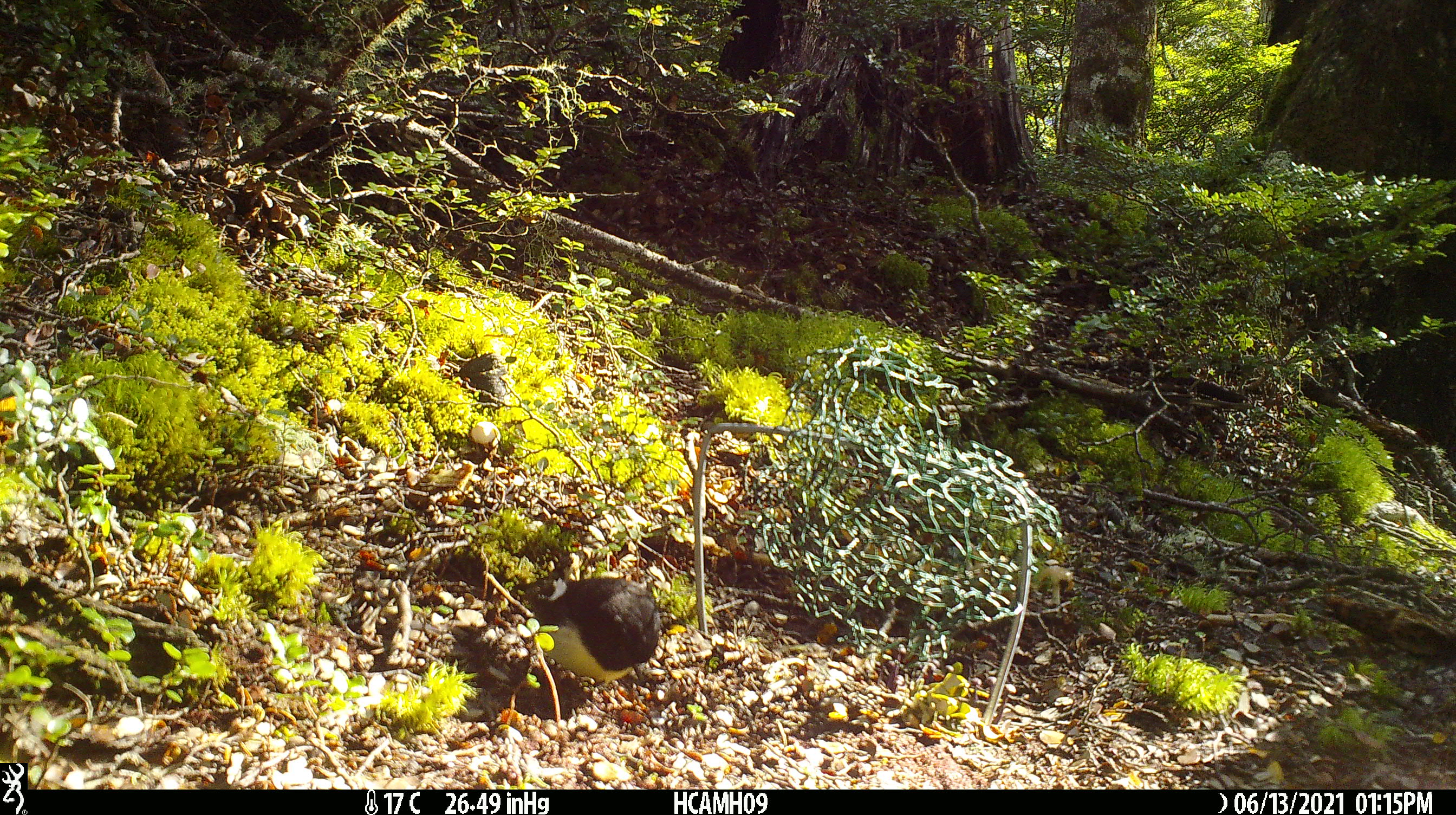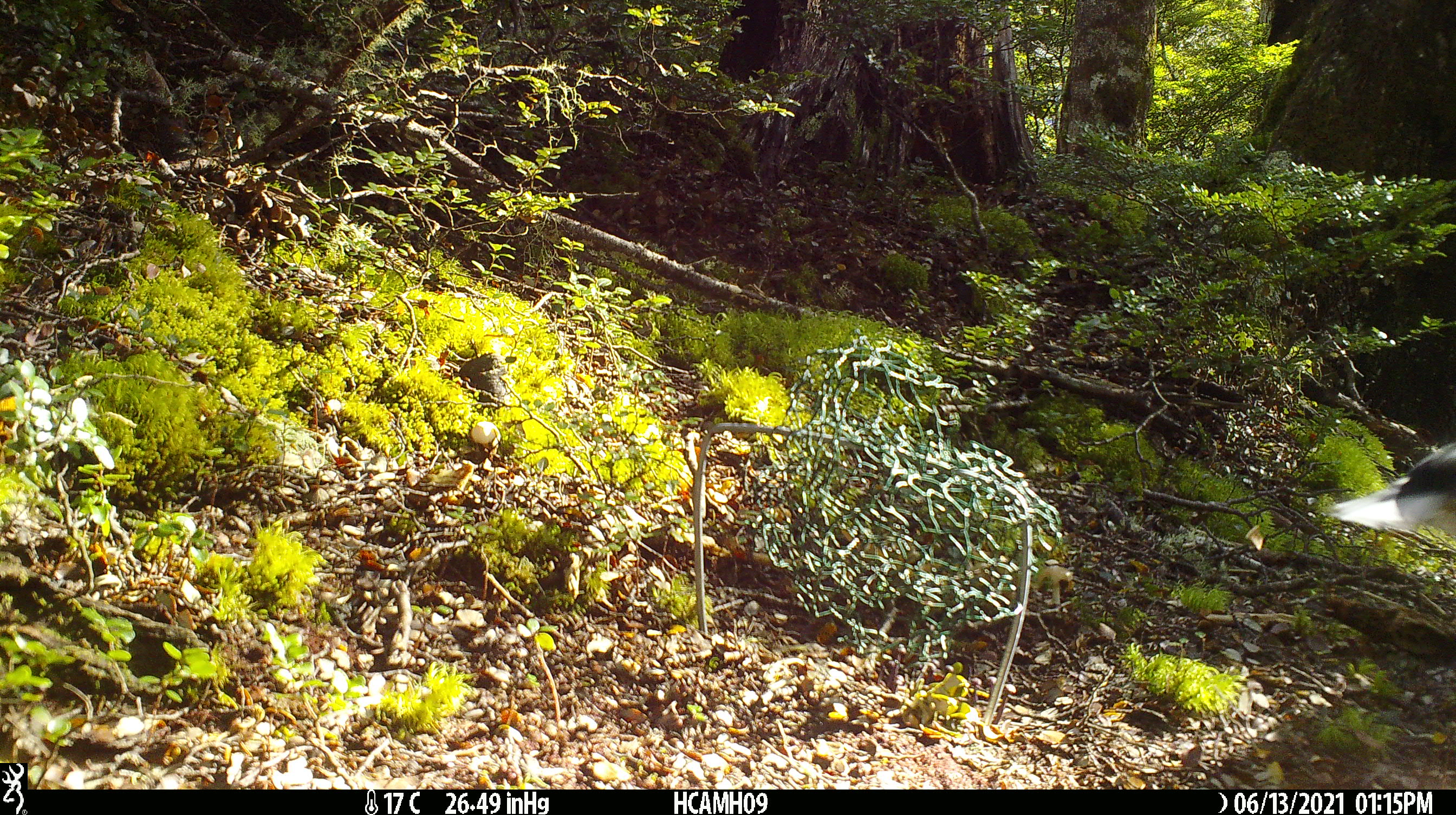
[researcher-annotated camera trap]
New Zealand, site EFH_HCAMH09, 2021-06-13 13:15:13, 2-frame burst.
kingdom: Animalia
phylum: Chordata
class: Aves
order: Passeriformes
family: Petroicidae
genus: Petroica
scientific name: Petroica macrocephala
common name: tomtit